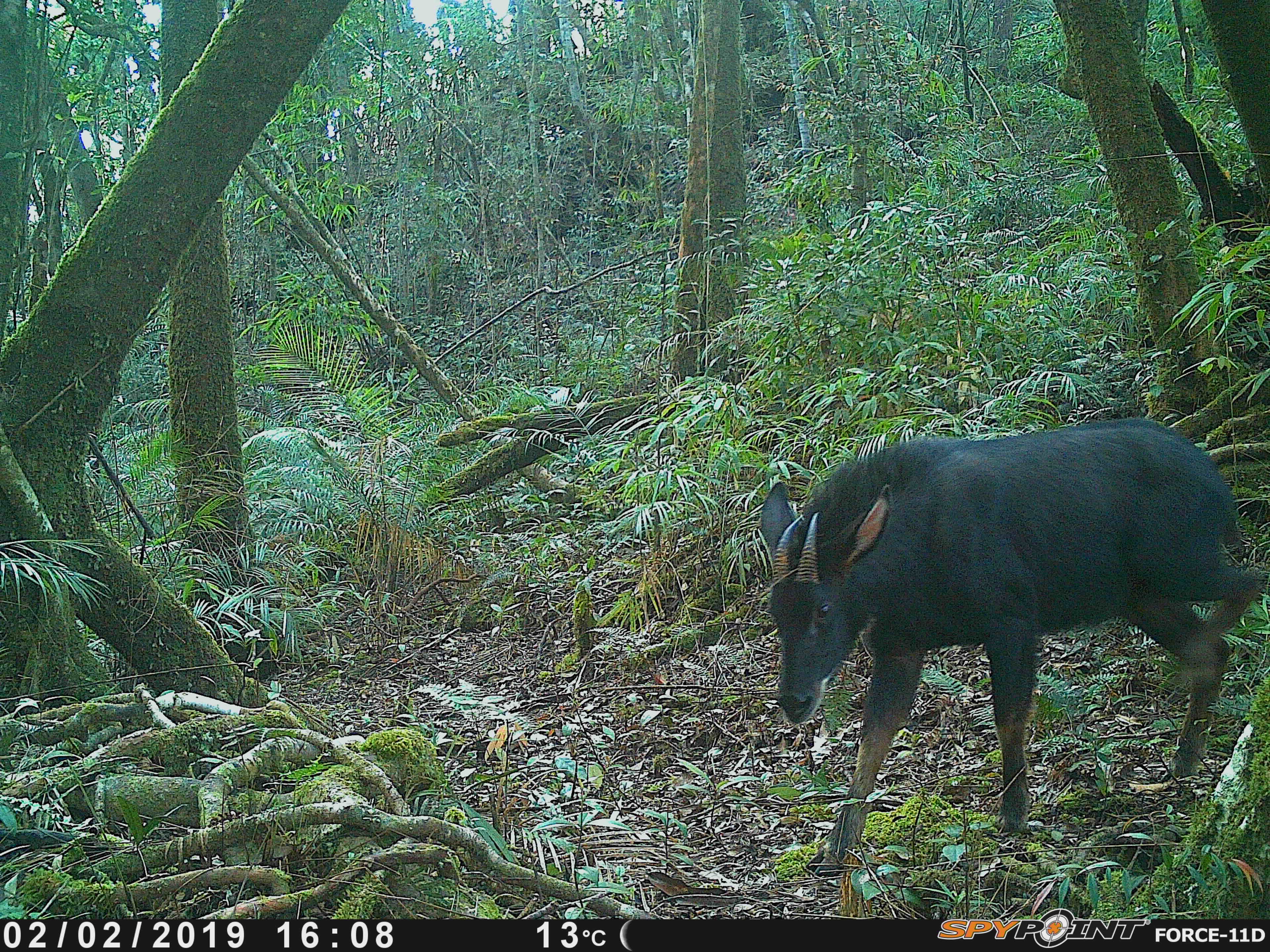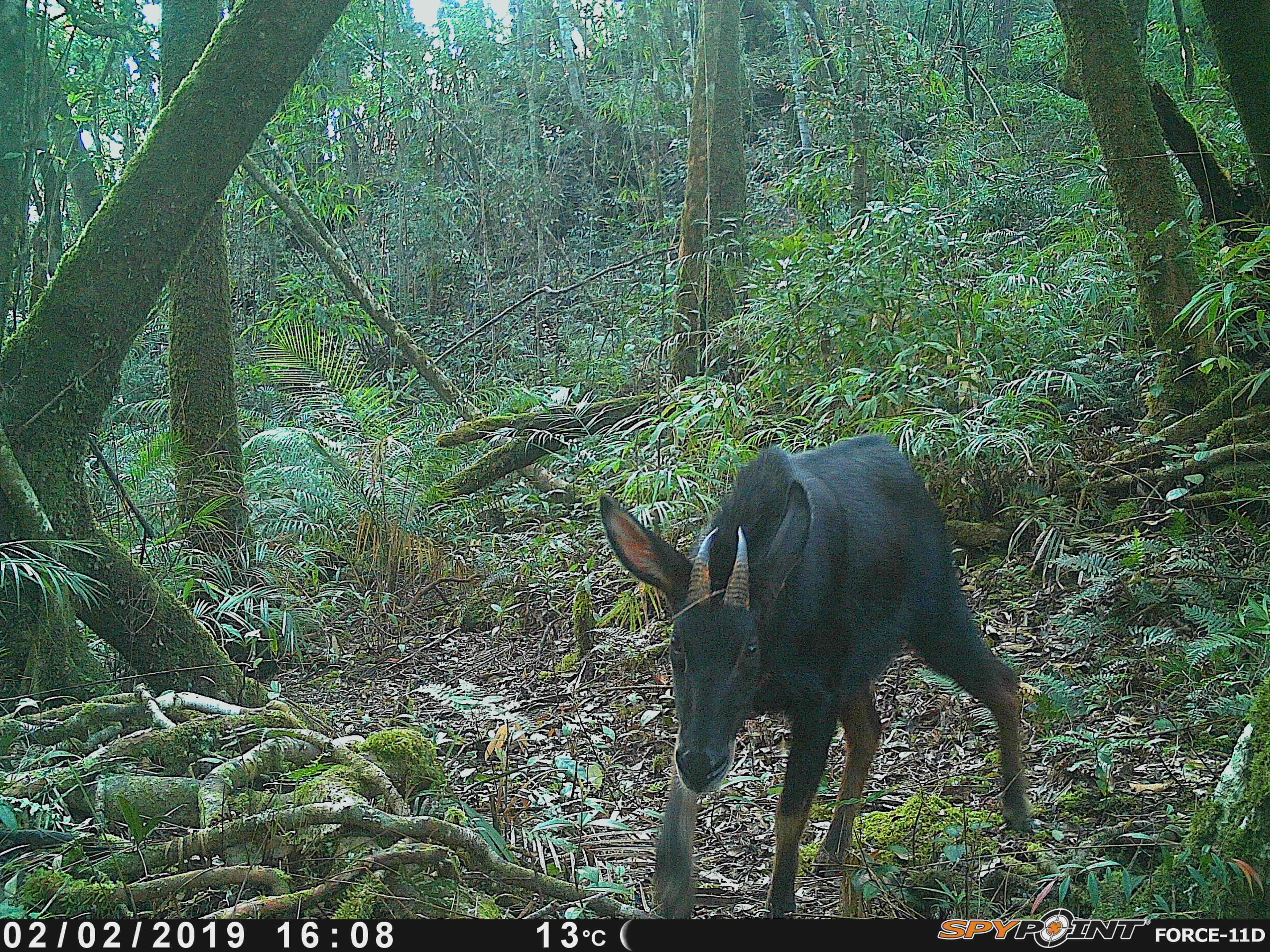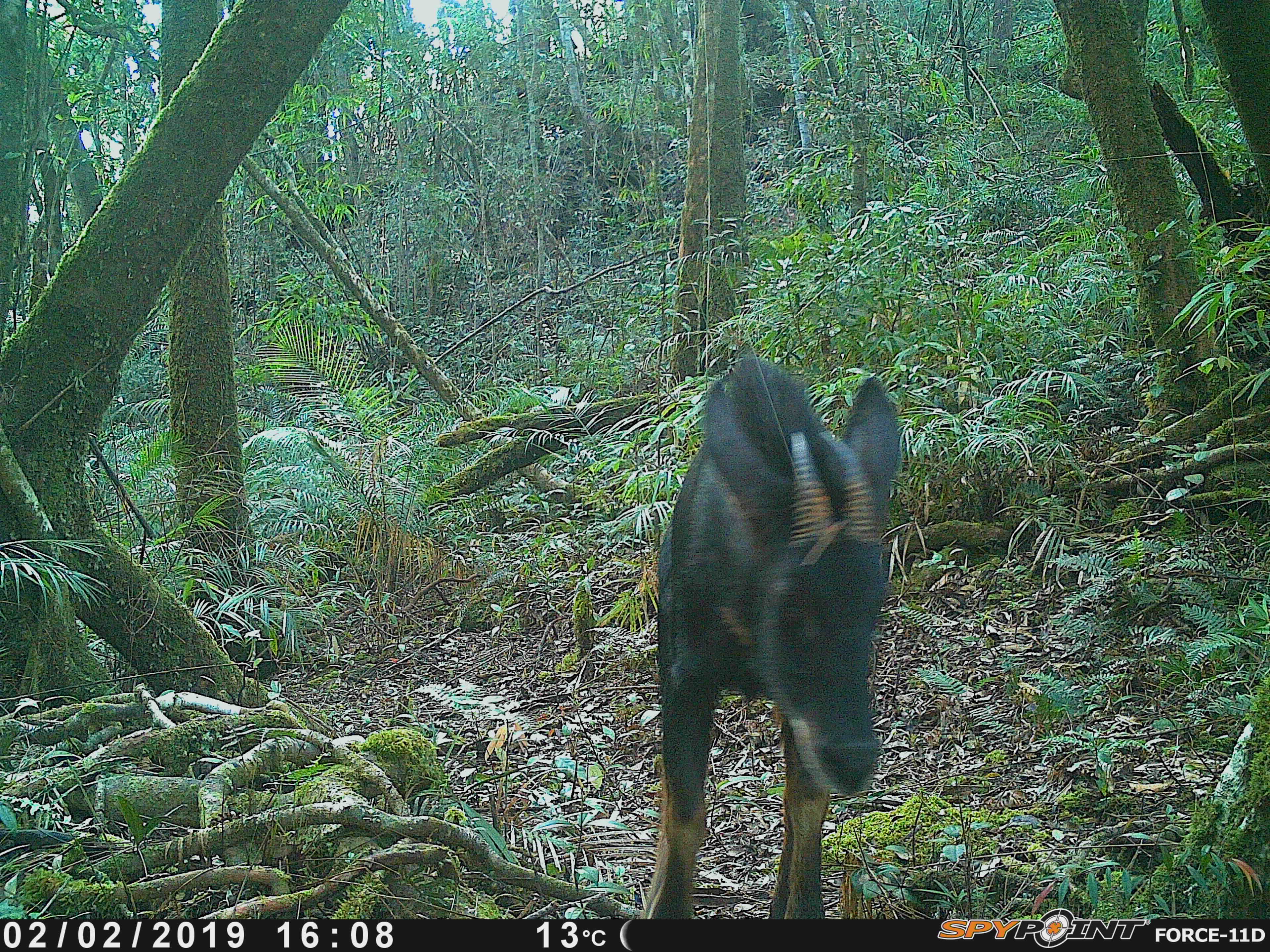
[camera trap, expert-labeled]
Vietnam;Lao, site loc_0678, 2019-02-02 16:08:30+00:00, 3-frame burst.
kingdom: Animalia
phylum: Chordata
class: Mammalia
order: Artiodactyla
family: Bovidae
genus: Capricornis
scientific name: Capricornis sumatraensis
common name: chinese serow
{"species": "chinese serow (Capricornis sumatraensis)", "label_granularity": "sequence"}